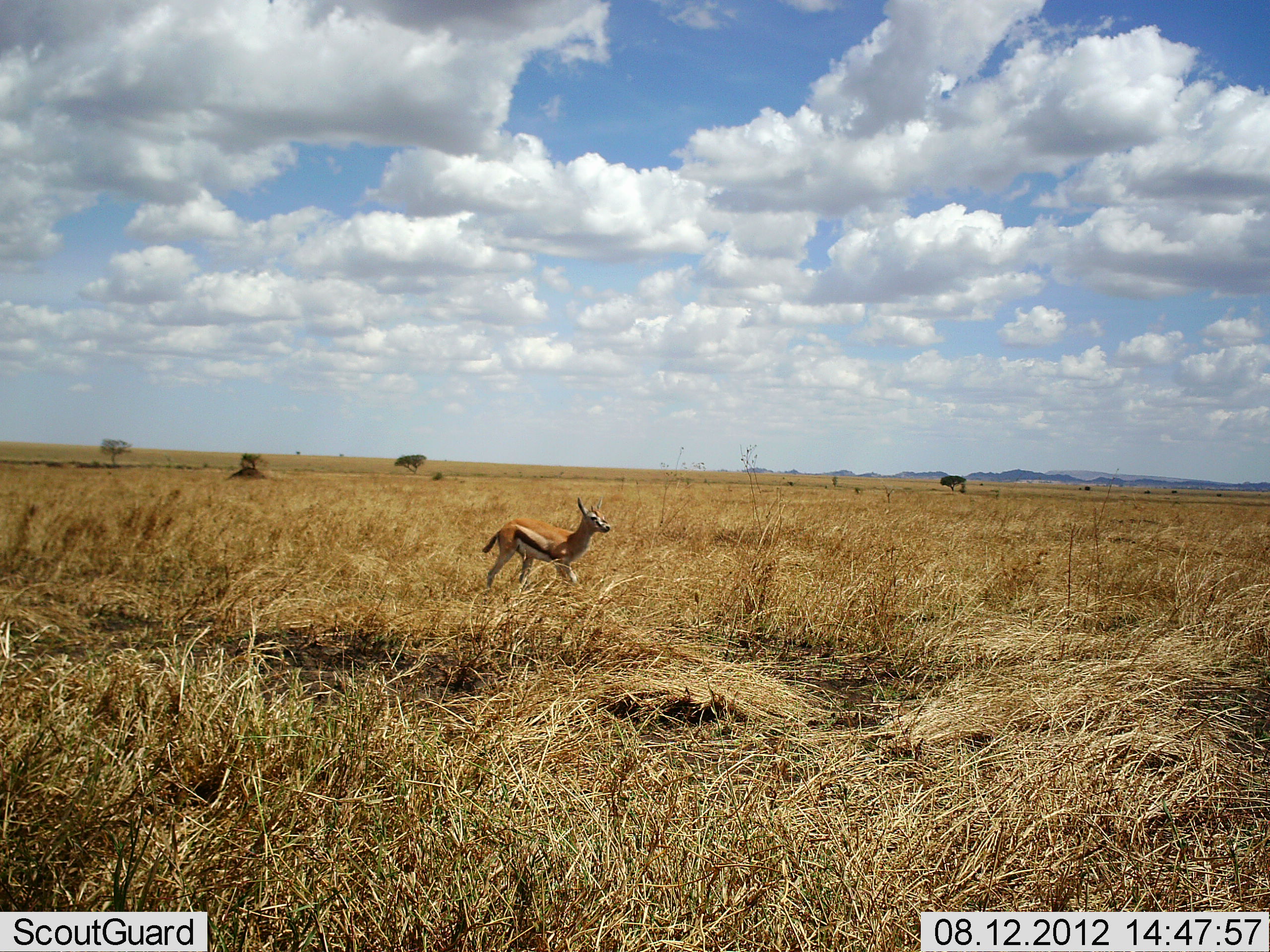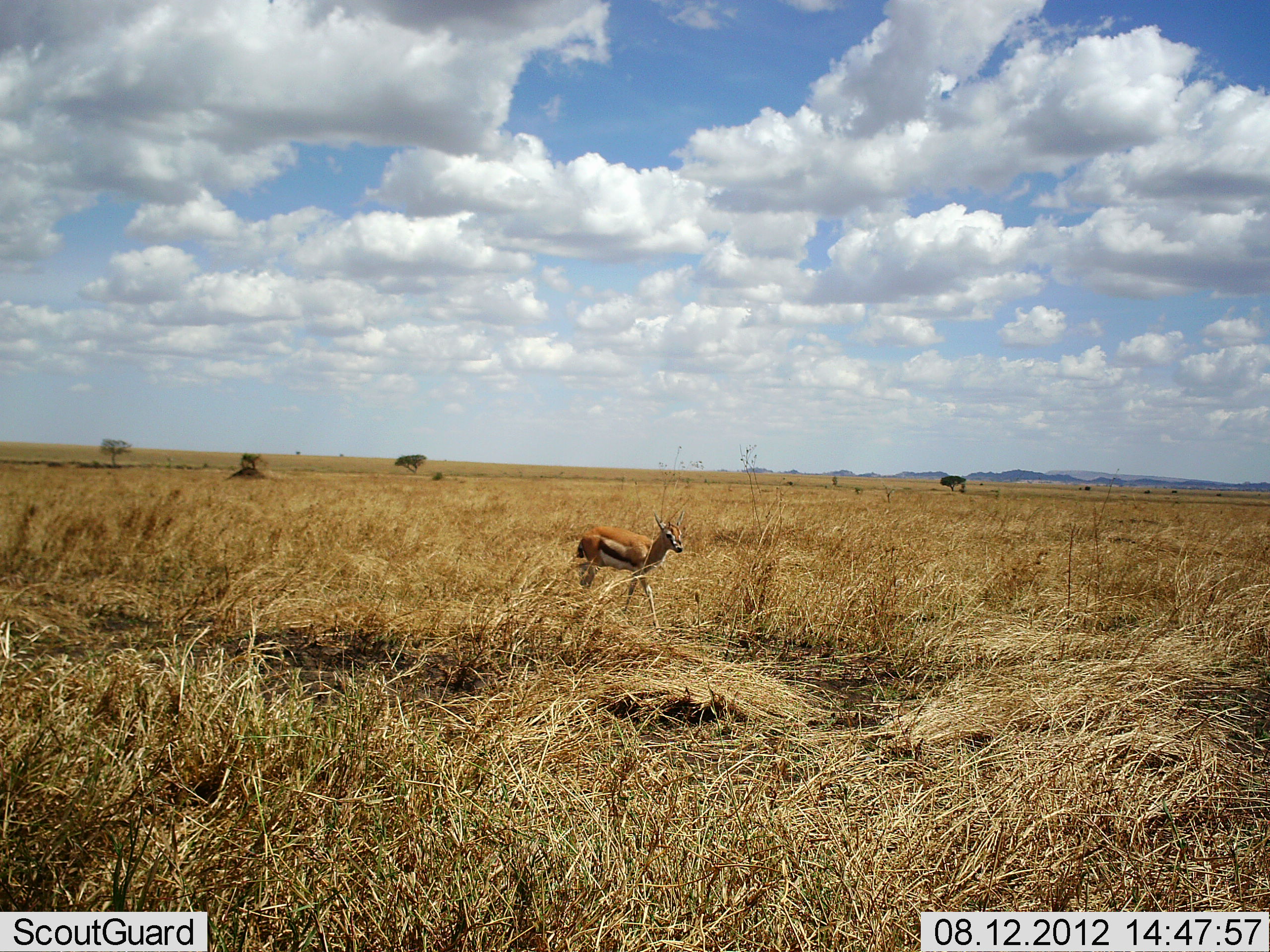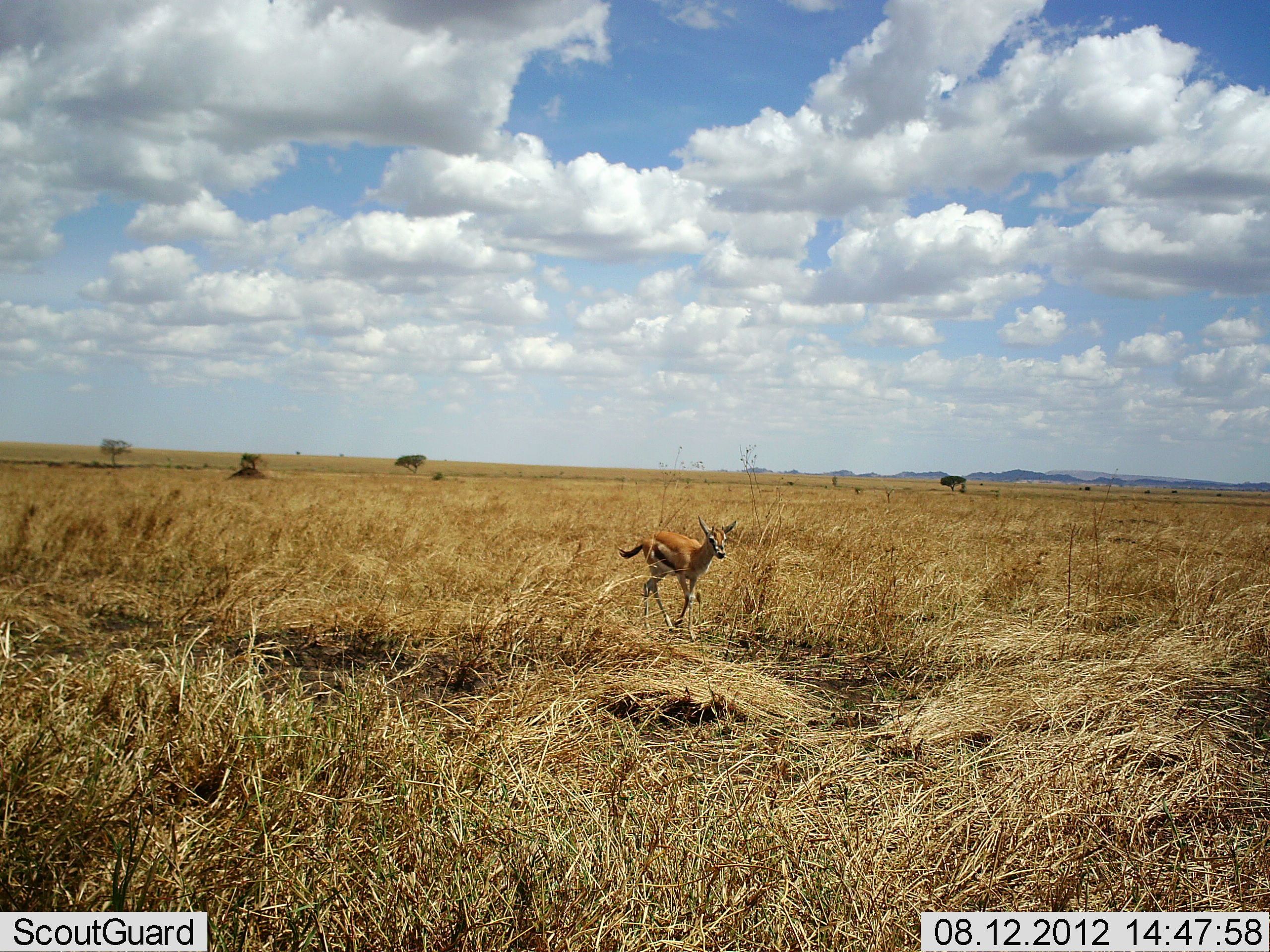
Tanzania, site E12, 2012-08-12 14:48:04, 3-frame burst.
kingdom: Animalia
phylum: Chordata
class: Mammalia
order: Artiodactyla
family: Bovidae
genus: Eudorcas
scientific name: Eudorcas thomsonii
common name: thomson's gazelle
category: gazellethomsons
Gazellethomsons (thomson's gazelle) (Eudorcas thomsonii), count 1. Behavior (volunteer vote fractions): standing 10%, resting 0%, moving 90%, interacting 0%. Young present (vote fraction): 0%. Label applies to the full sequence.